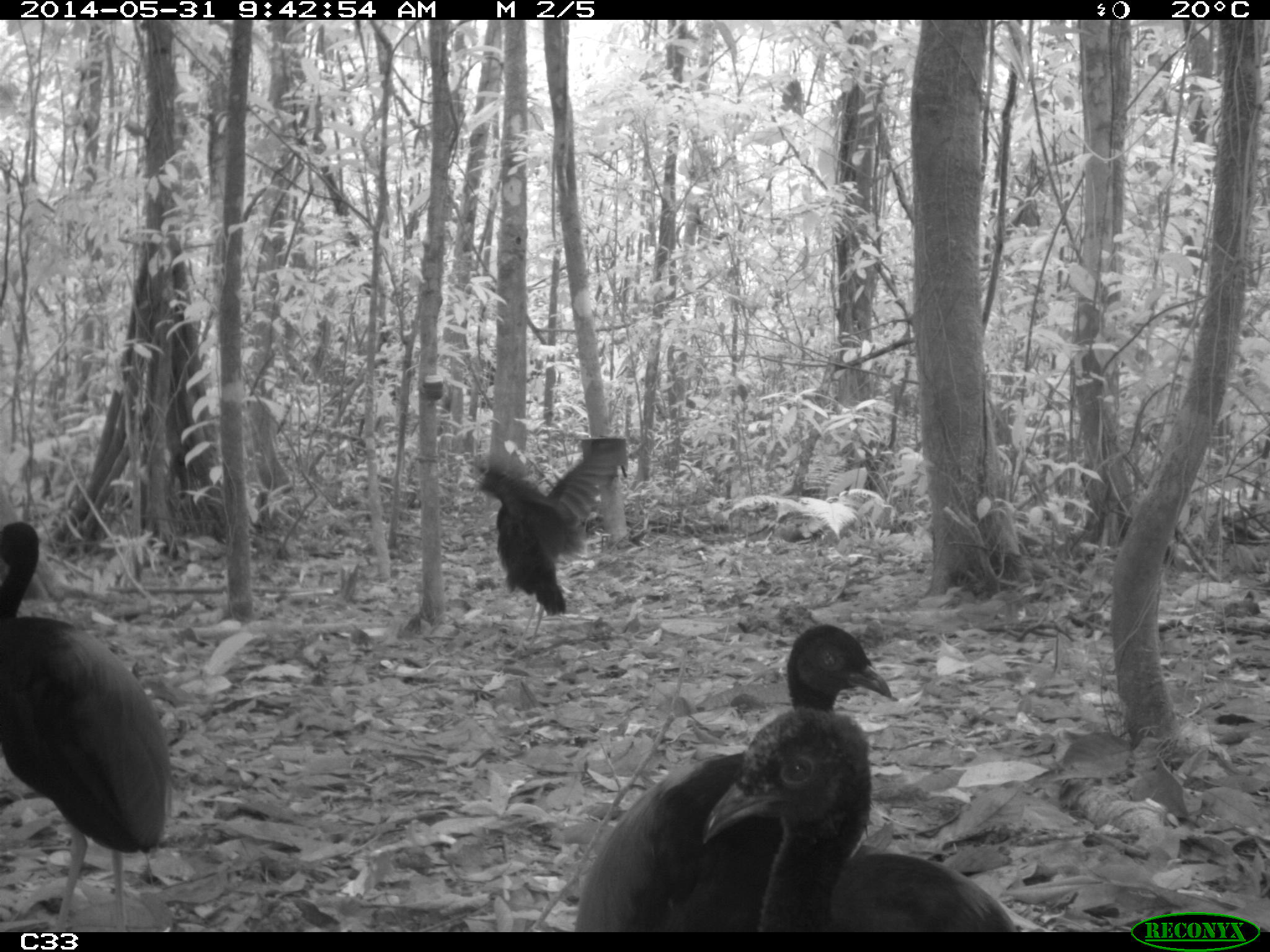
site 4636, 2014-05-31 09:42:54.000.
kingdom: Animalia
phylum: Chordata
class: Aves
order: Gruiformes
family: Psophiidae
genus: Psophia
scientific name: Psophia crepitans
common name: gray-winged trumpeter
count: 5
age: adult